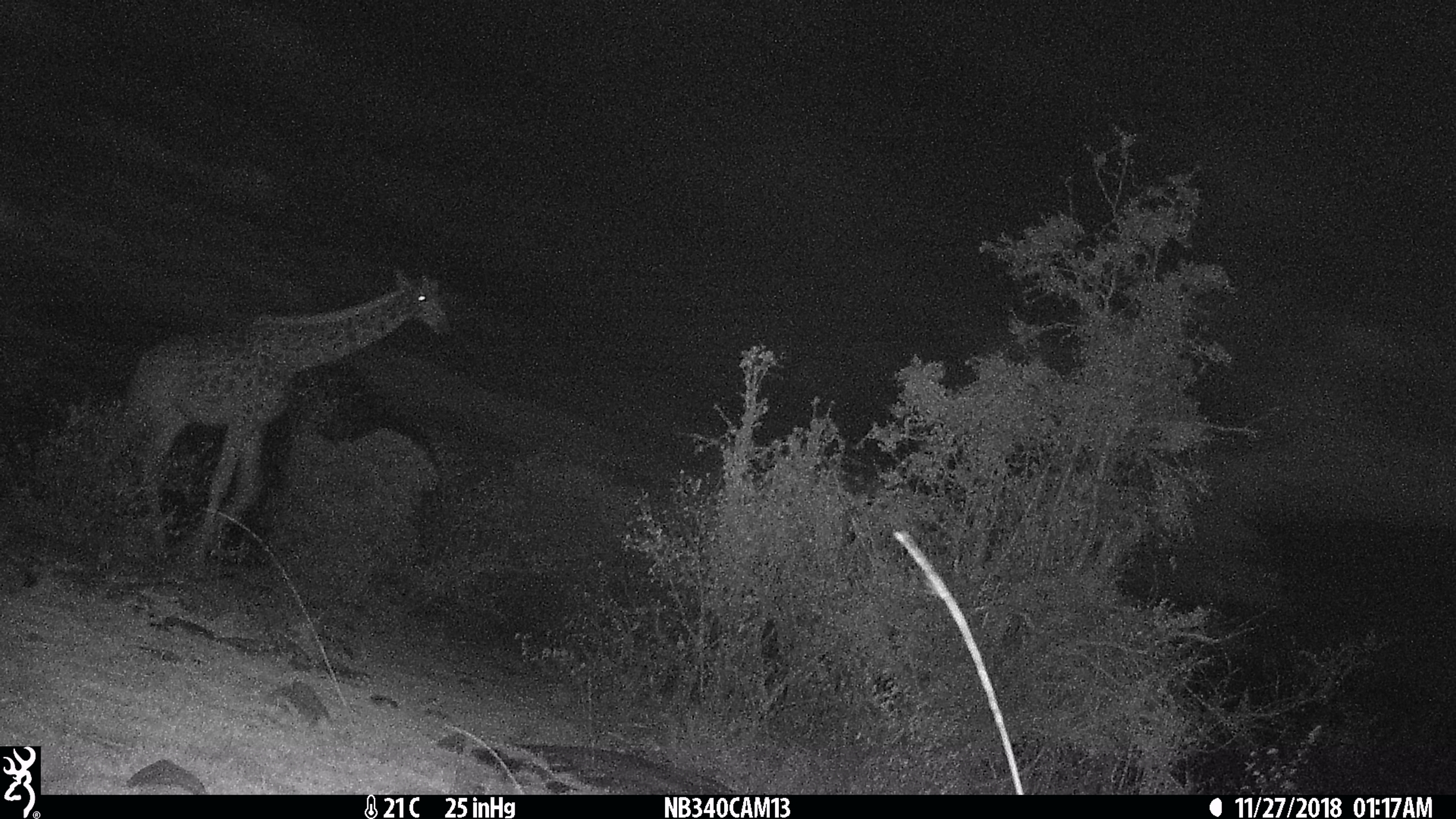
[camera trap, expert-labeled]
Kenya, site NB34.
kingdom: Animalia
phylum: Chordata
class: Mammalia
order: Artiodactyla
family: Giraffidae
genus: Giraffa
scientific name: Giraffa camelopardalis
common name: northern giraffe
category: giraffe